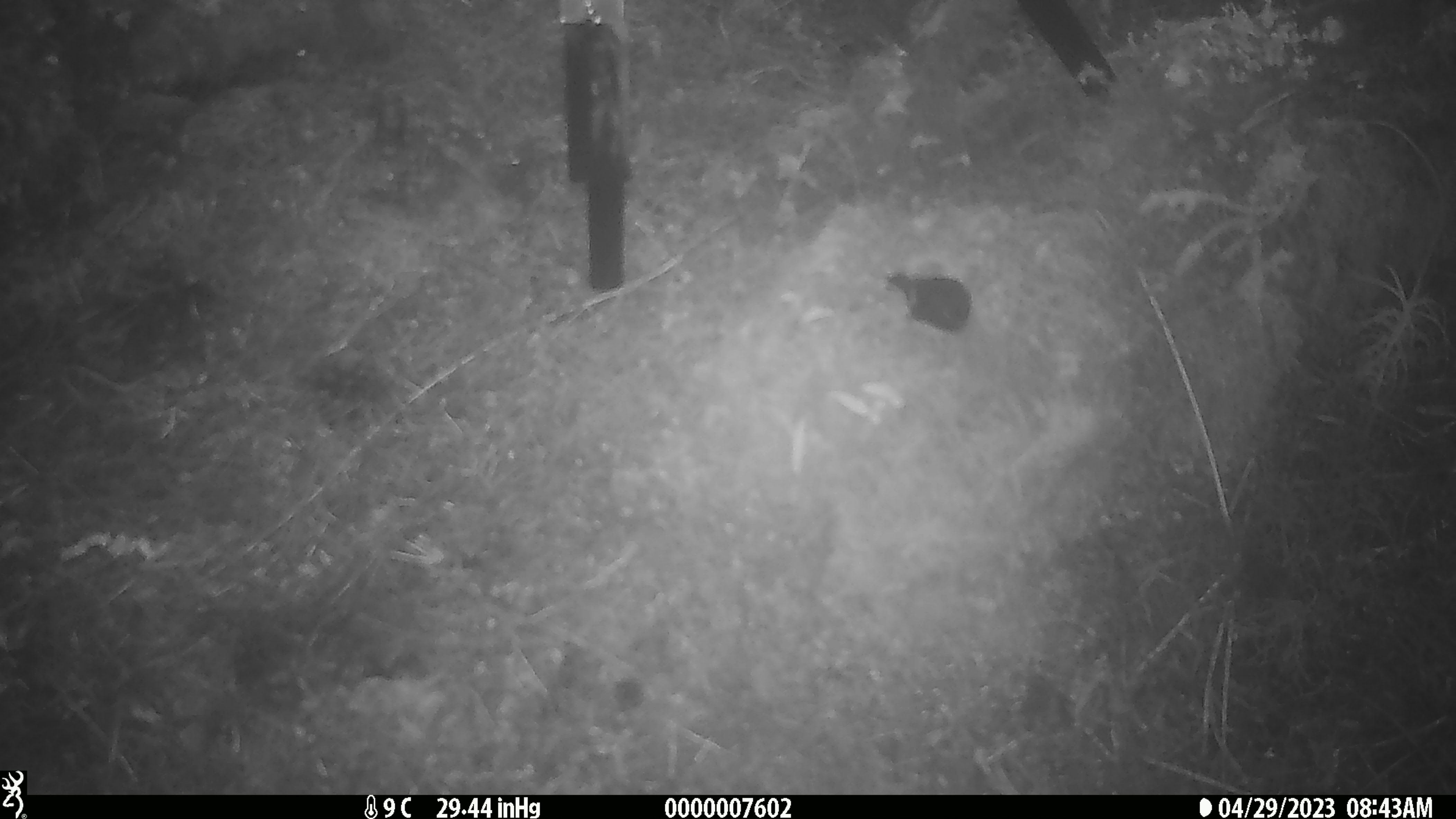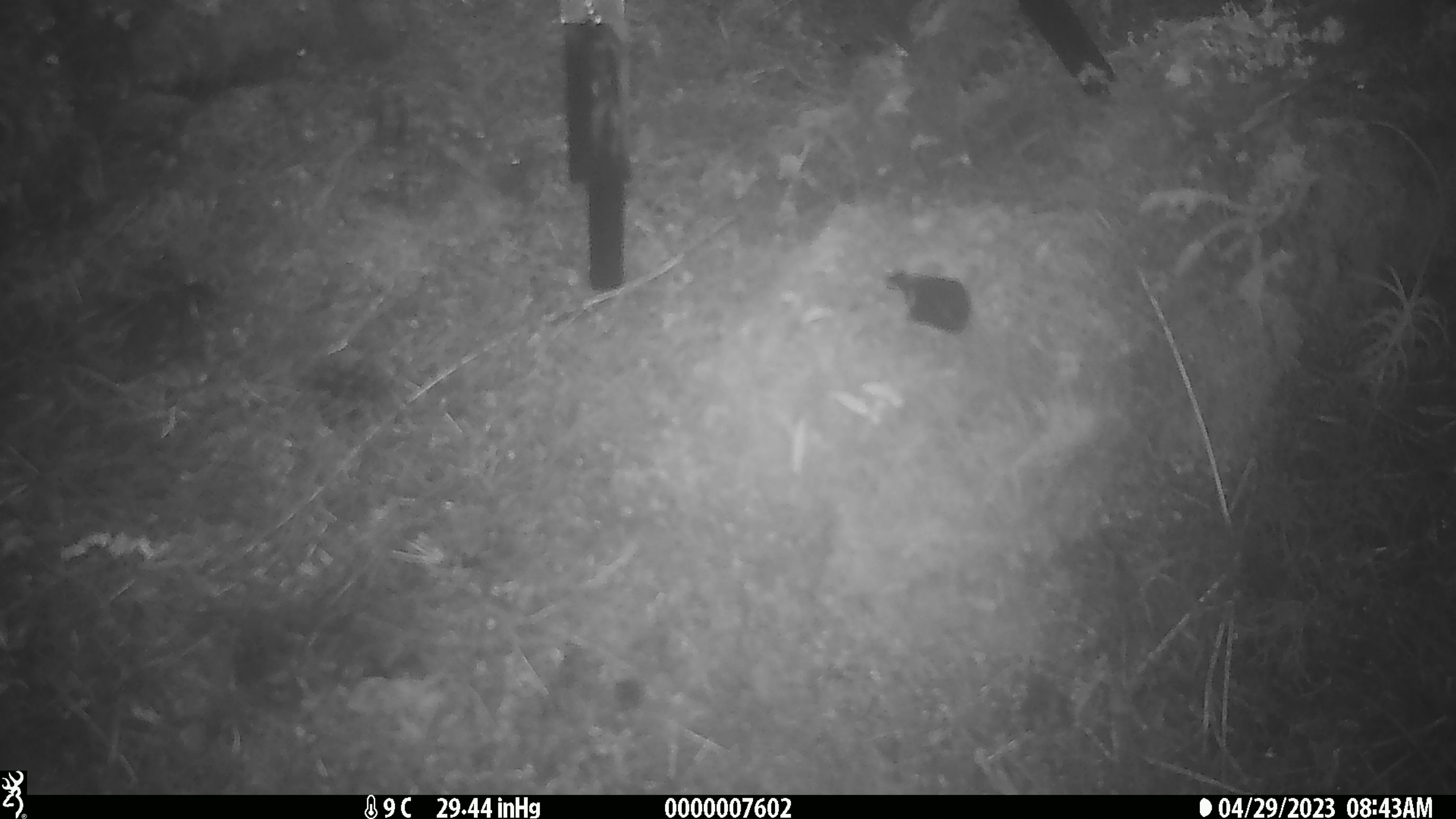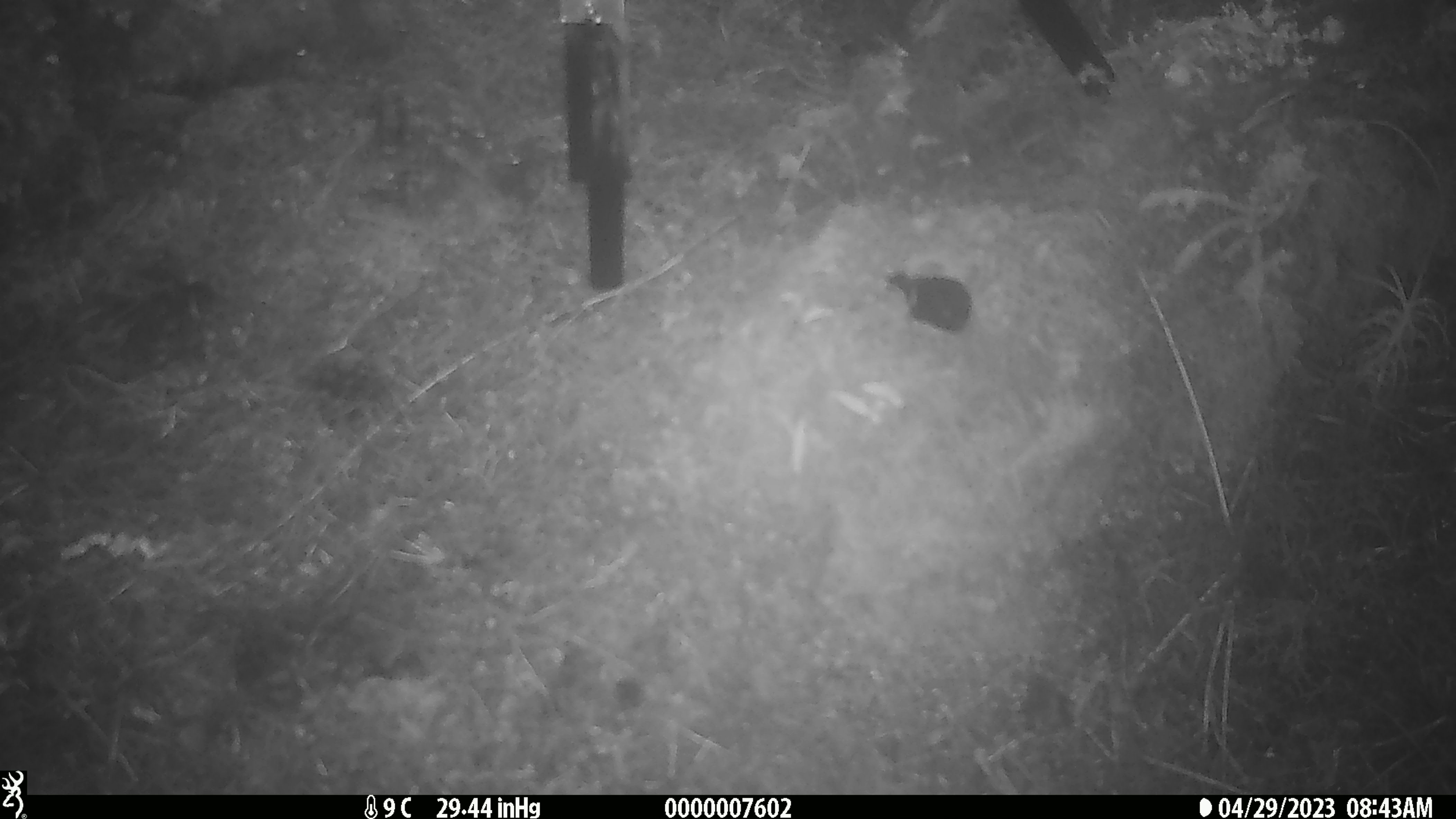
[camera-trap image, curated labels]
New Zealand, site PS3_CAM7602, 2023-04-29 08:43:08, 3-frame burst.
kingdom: Animalia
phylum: Chordata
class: Aves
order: Passeriformes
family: Petroicidae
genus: Petroica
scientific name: Petroica macrocephala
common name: tomtit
Tomtit (Petroica macrocephala).